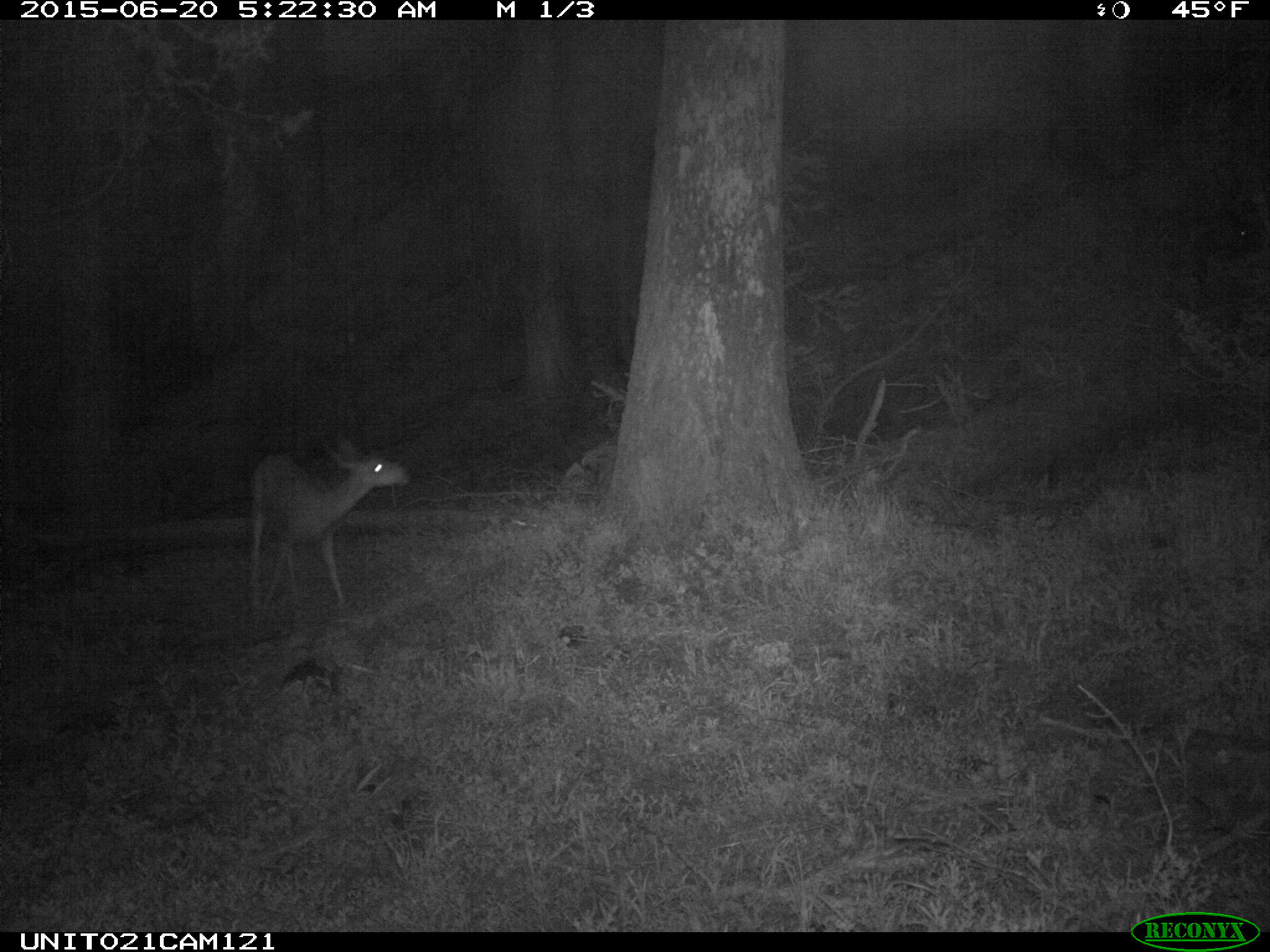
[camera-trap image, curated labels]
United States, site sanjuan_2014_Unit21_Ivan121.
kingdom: Animalia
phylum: Chordata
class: Mammalia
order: Artiodactyla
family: Cervidae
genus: Odocoileus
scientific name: Odocoileus hemionus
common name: mule deer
Odocoileus hemionus (mule deer).